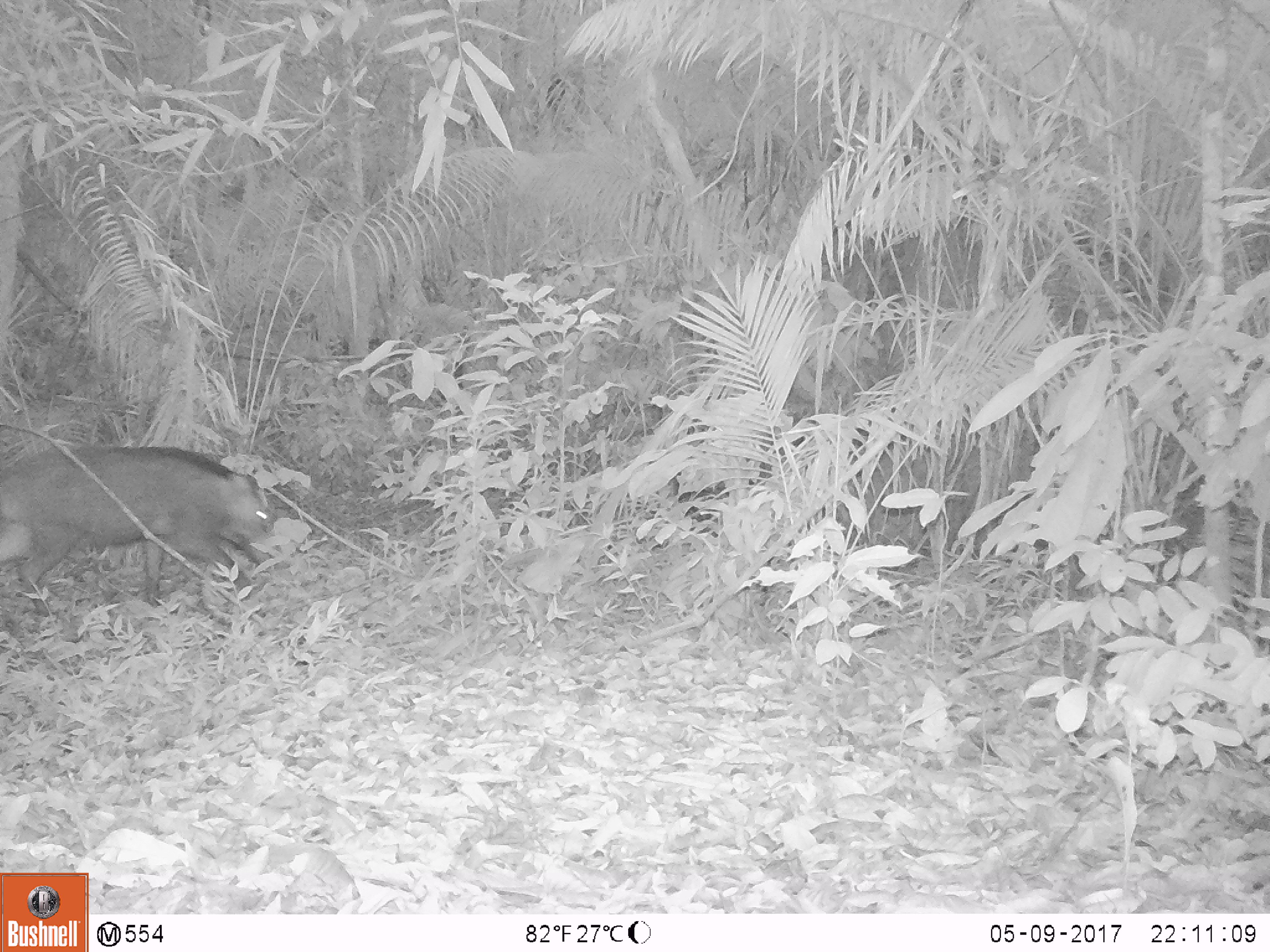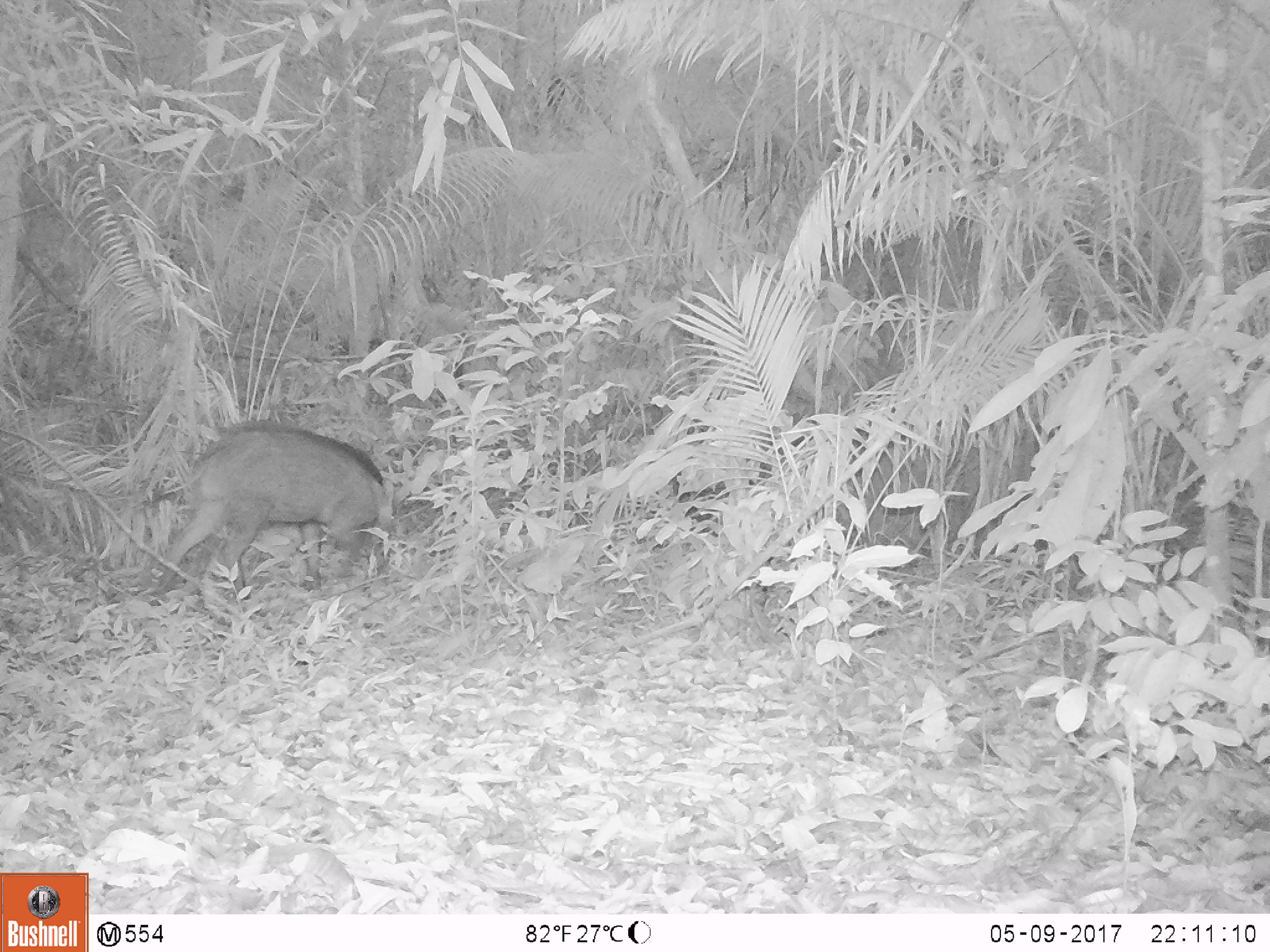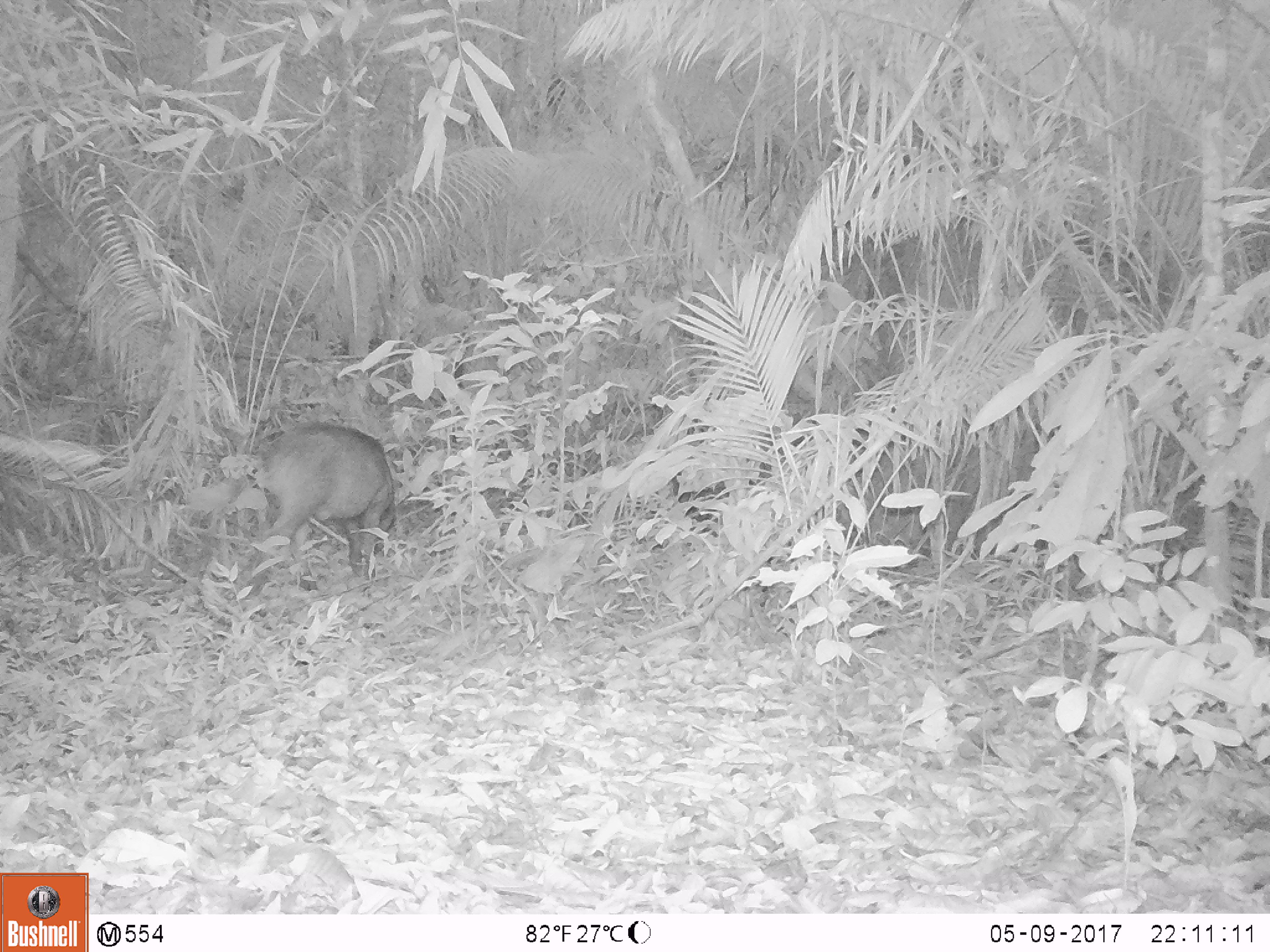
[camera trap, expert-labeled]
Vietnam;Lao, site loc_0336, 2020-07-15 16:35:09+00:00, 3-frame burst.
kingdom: Animalia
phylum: Chordata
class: Mammalia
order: Artiodactyla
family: Suidae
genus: Sus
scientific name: Sus scrofa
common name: eurasian wild pig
Eurasian wild pig (Sus scrofa). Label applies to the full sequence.